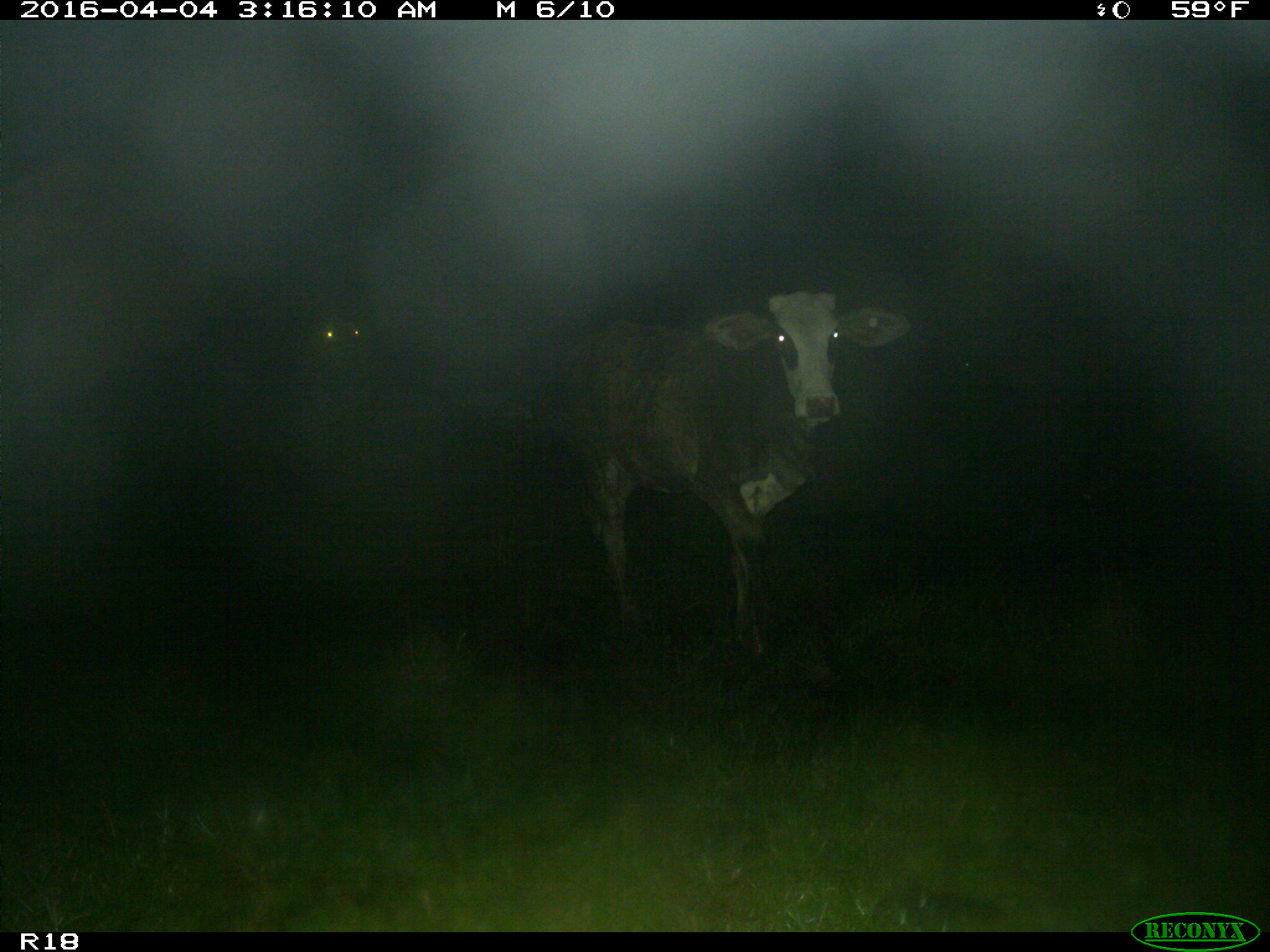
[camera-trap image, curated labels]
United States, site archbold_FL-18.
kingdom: Animalia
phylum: Chordata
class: Mammalia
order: Artiodactyla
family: Bovidae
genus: Bos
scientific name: Bos taurus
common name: domestic cow